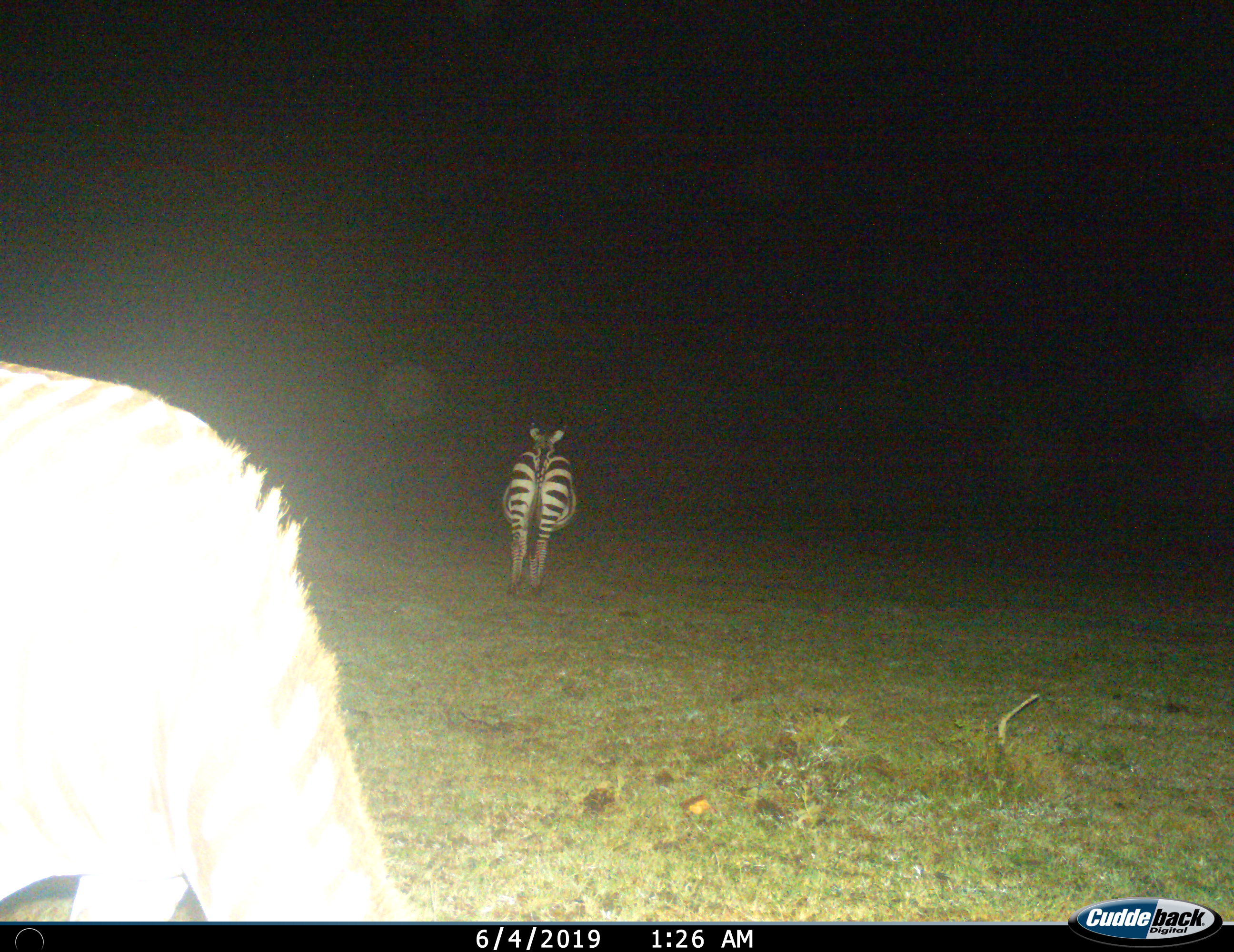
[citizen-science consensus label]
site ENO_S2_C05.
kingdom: Animalia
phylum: Chordata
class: Mammalia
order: Perissodactyla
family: Equidae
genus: Equus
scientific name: Equus quagga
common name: plains zebra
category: zebraplains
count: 2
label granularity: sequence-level